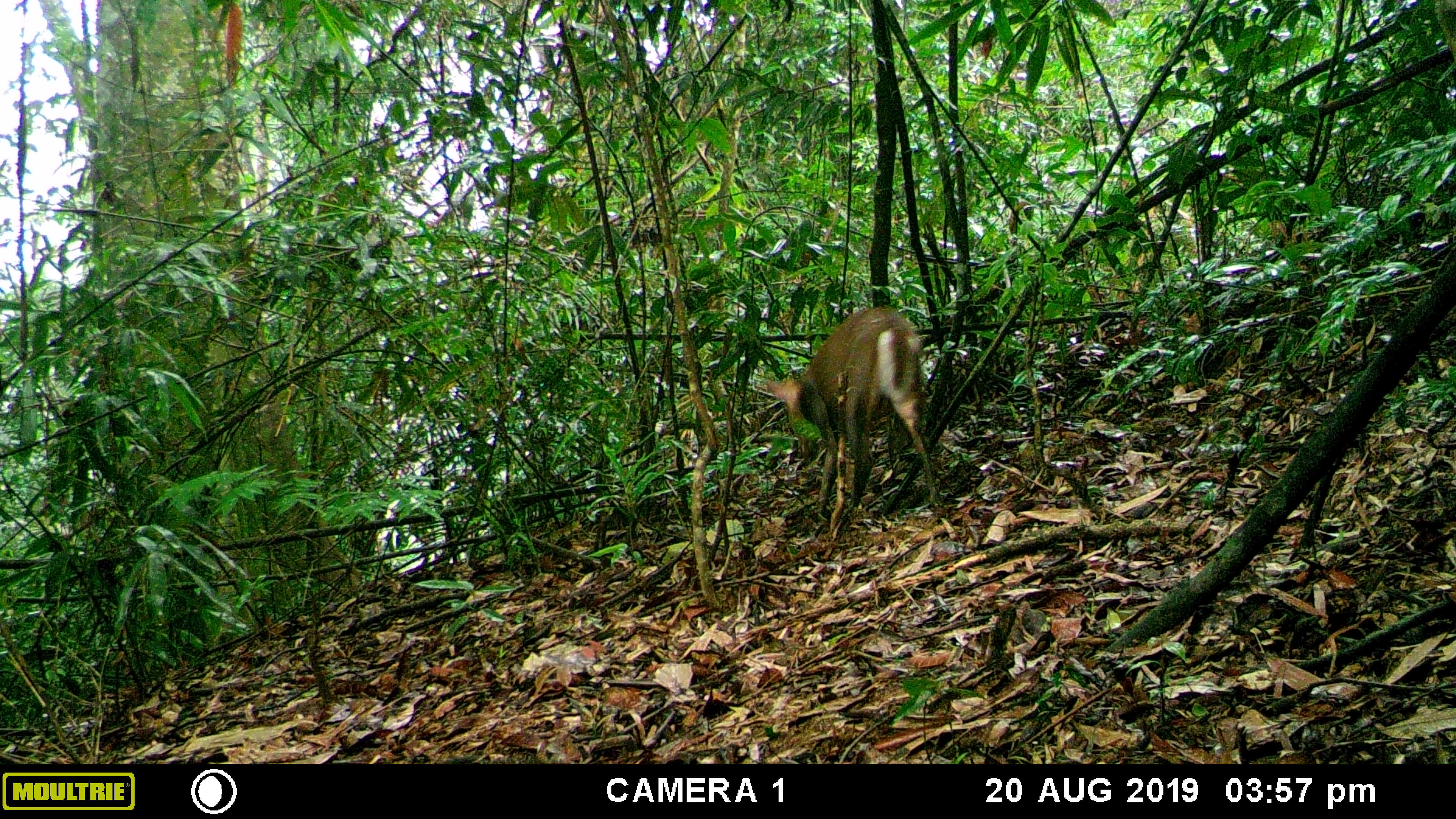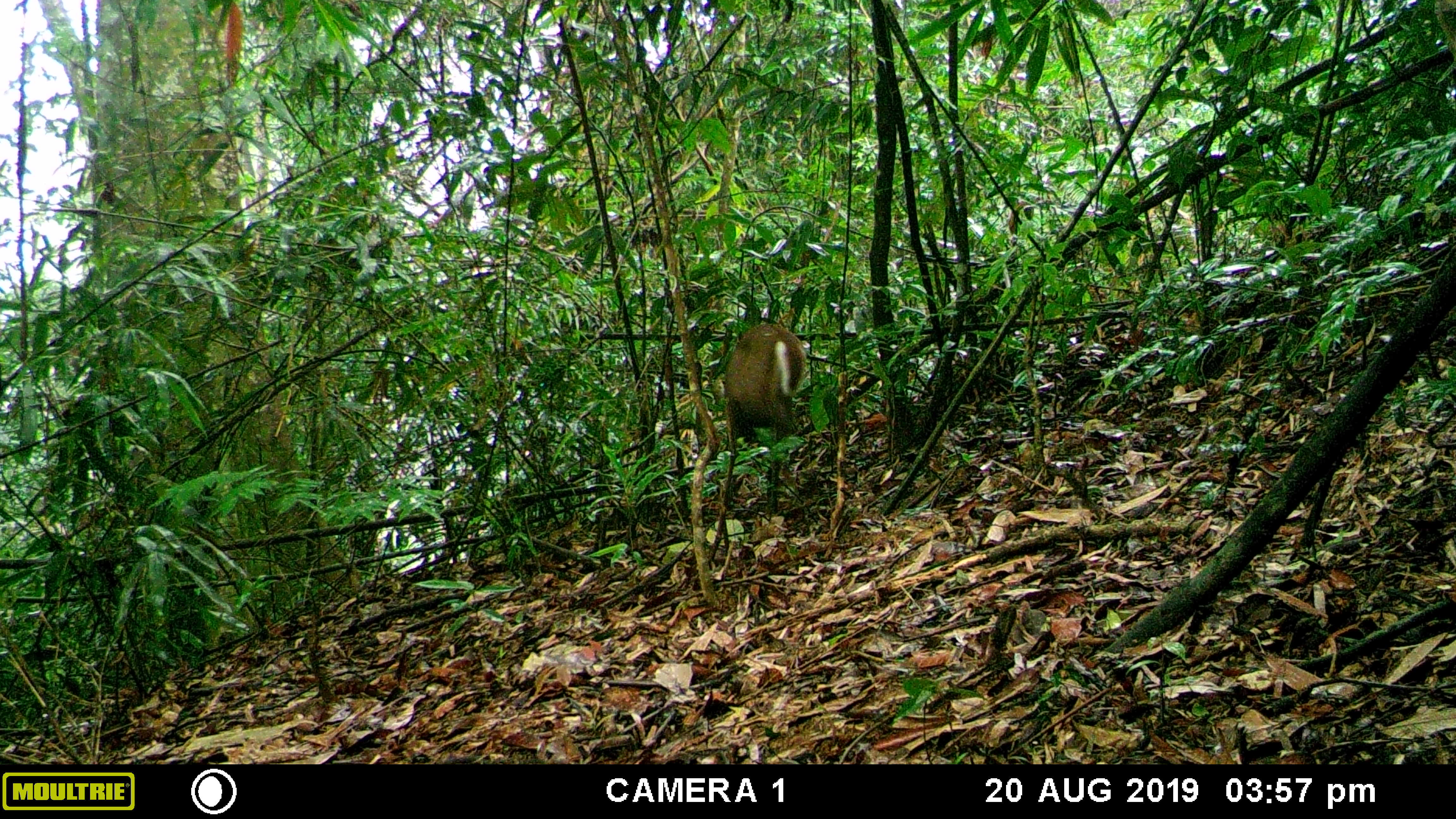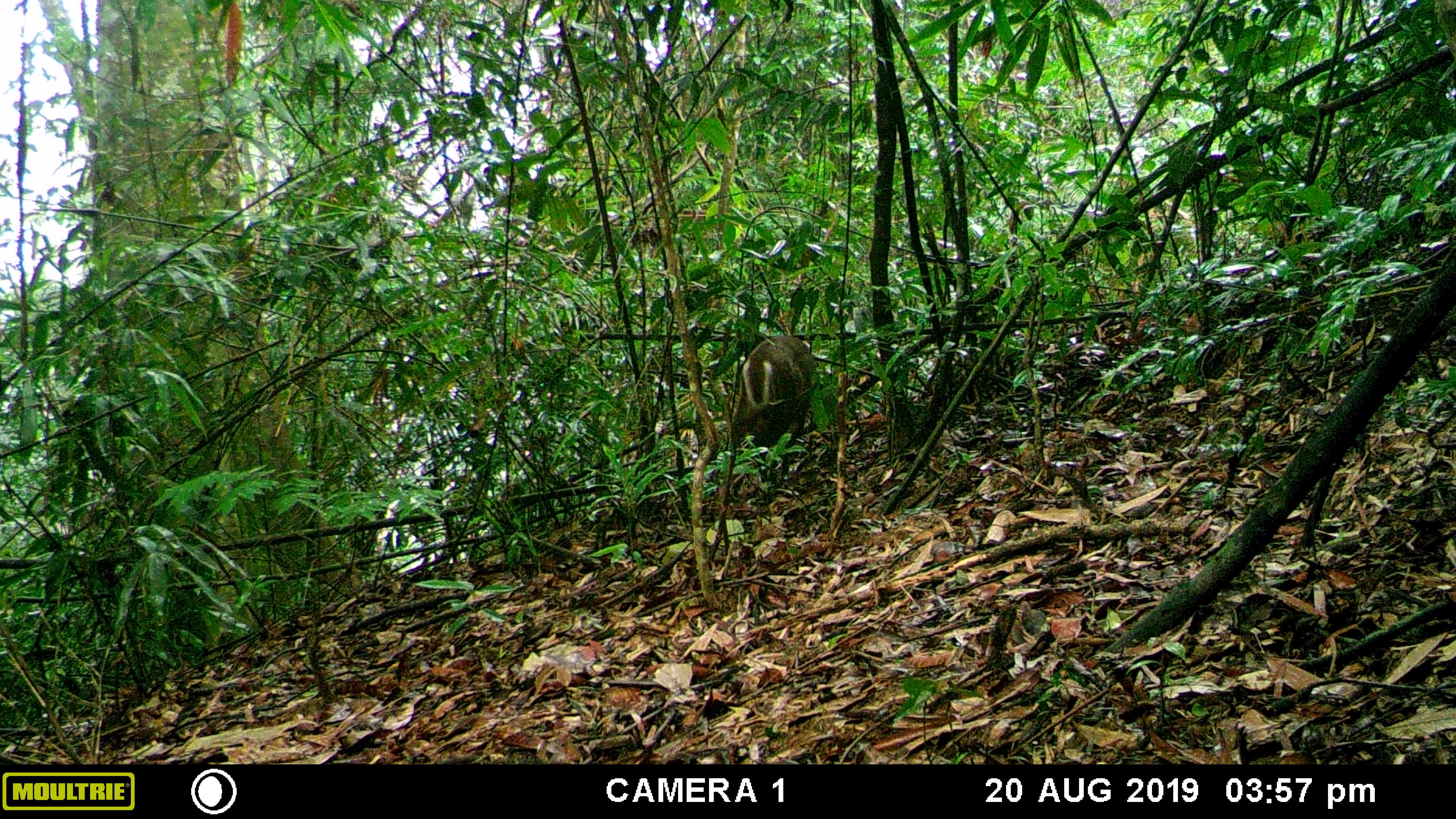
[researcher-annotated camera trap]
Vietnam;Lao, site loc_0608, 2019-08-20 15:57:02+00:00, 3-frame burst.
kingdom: Animalia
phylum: Chordata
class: Mammalia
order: Artiodactyla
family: Cervidae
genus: Muntiacus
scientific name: Muntiacus rooseveltorum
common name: roosevelt's muntjac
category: roosevelts muntjac group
Roosevelts muntjac group (roosevelt's muntjac) (Muntiacus rooseveltorum). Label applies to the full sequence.